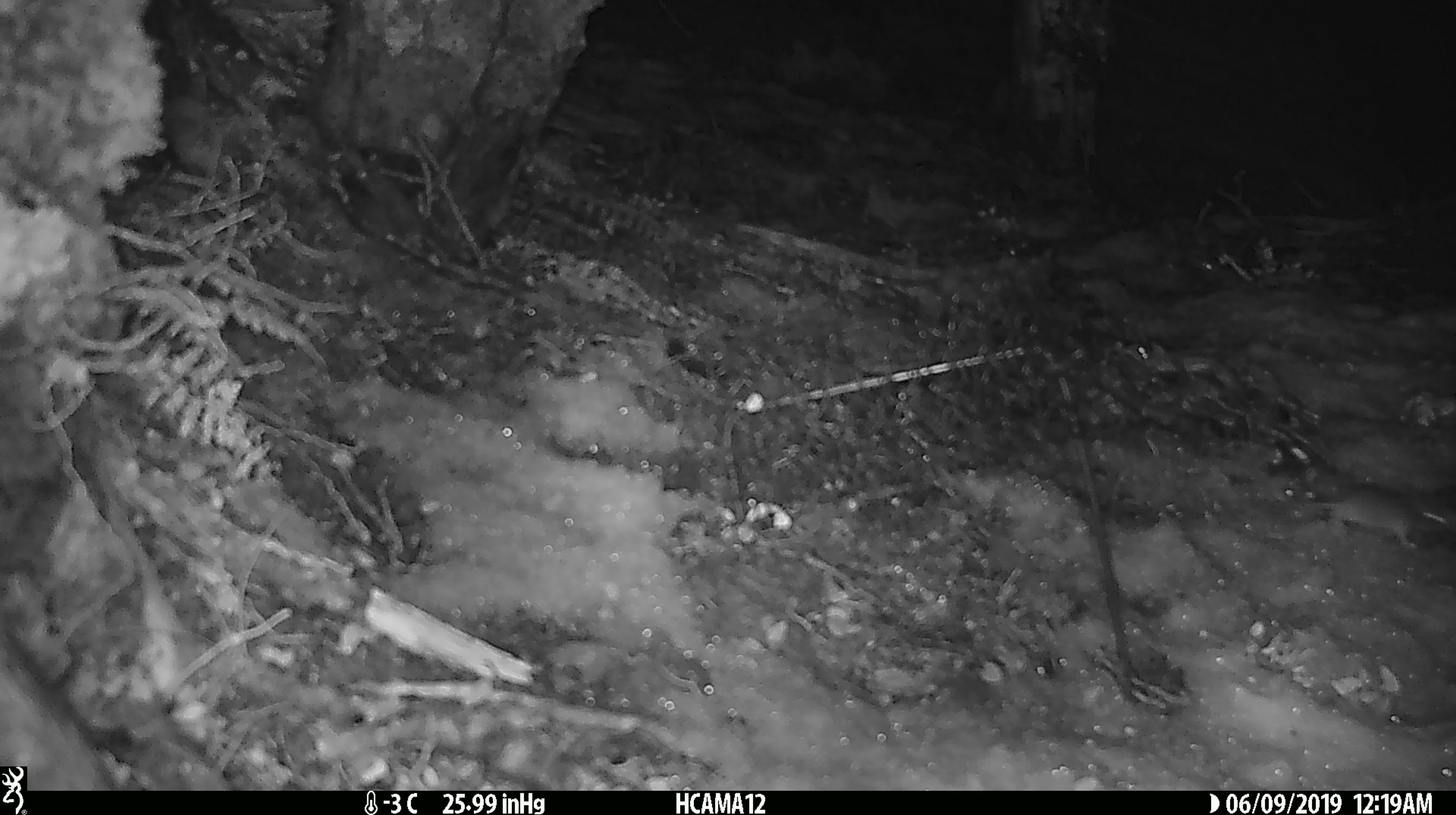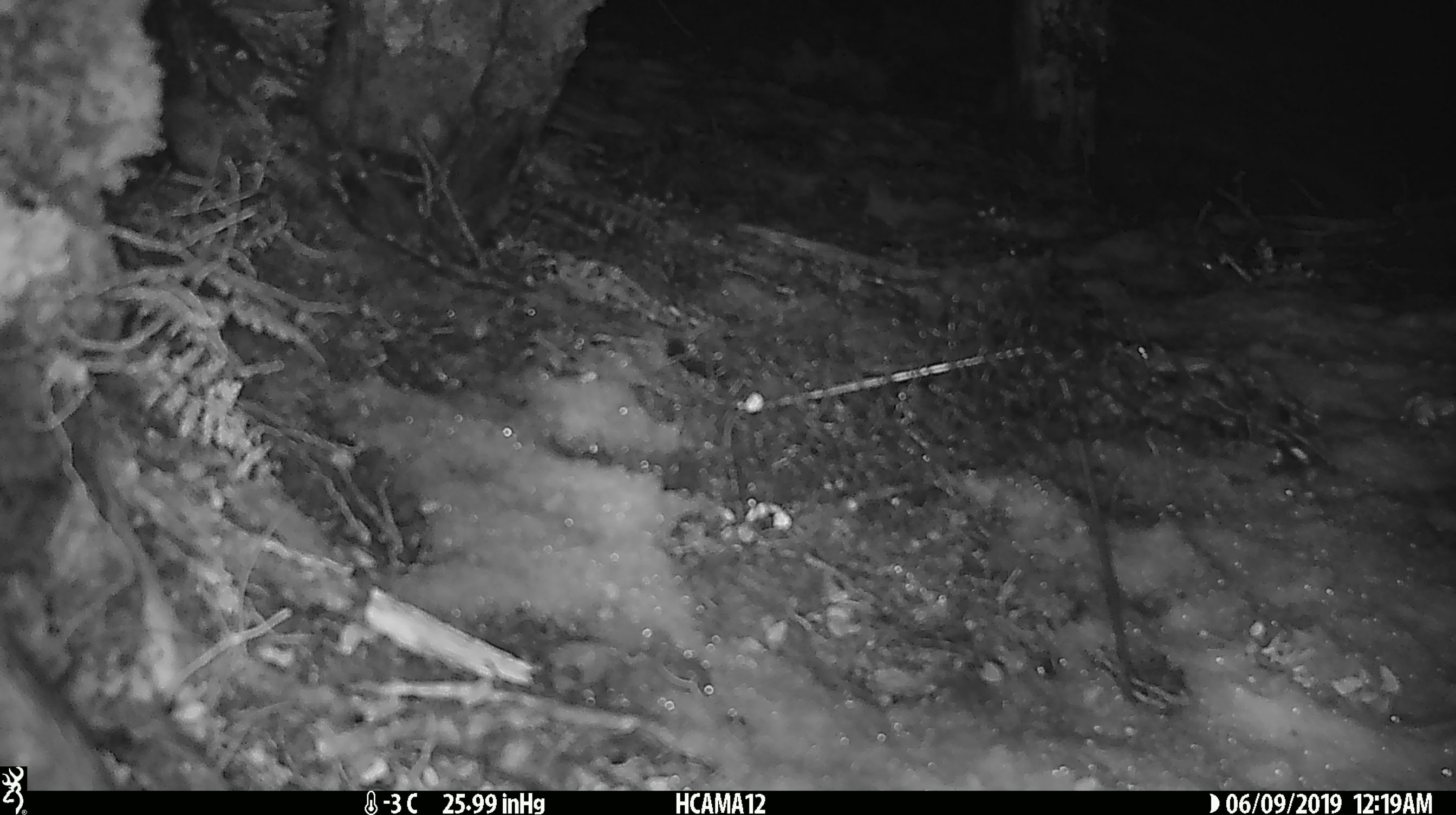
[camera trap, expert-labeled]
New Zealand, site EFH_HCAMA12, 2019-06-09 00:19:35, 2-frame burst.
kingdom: Animalia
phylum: Chordata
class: Mammalia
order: Rodentia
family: Muridae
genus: Mus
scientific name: Mus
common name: mouse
Mouse (Mus).